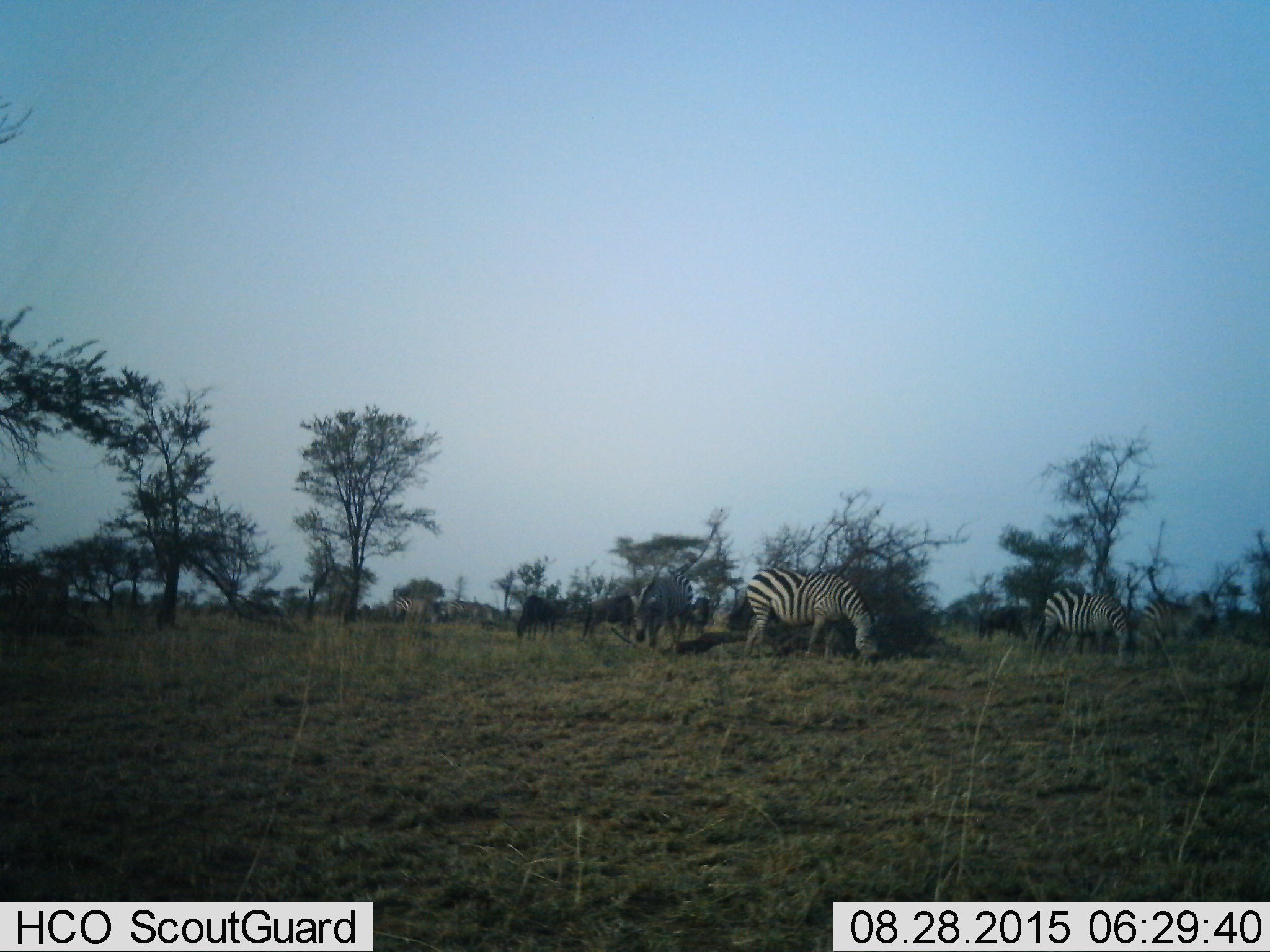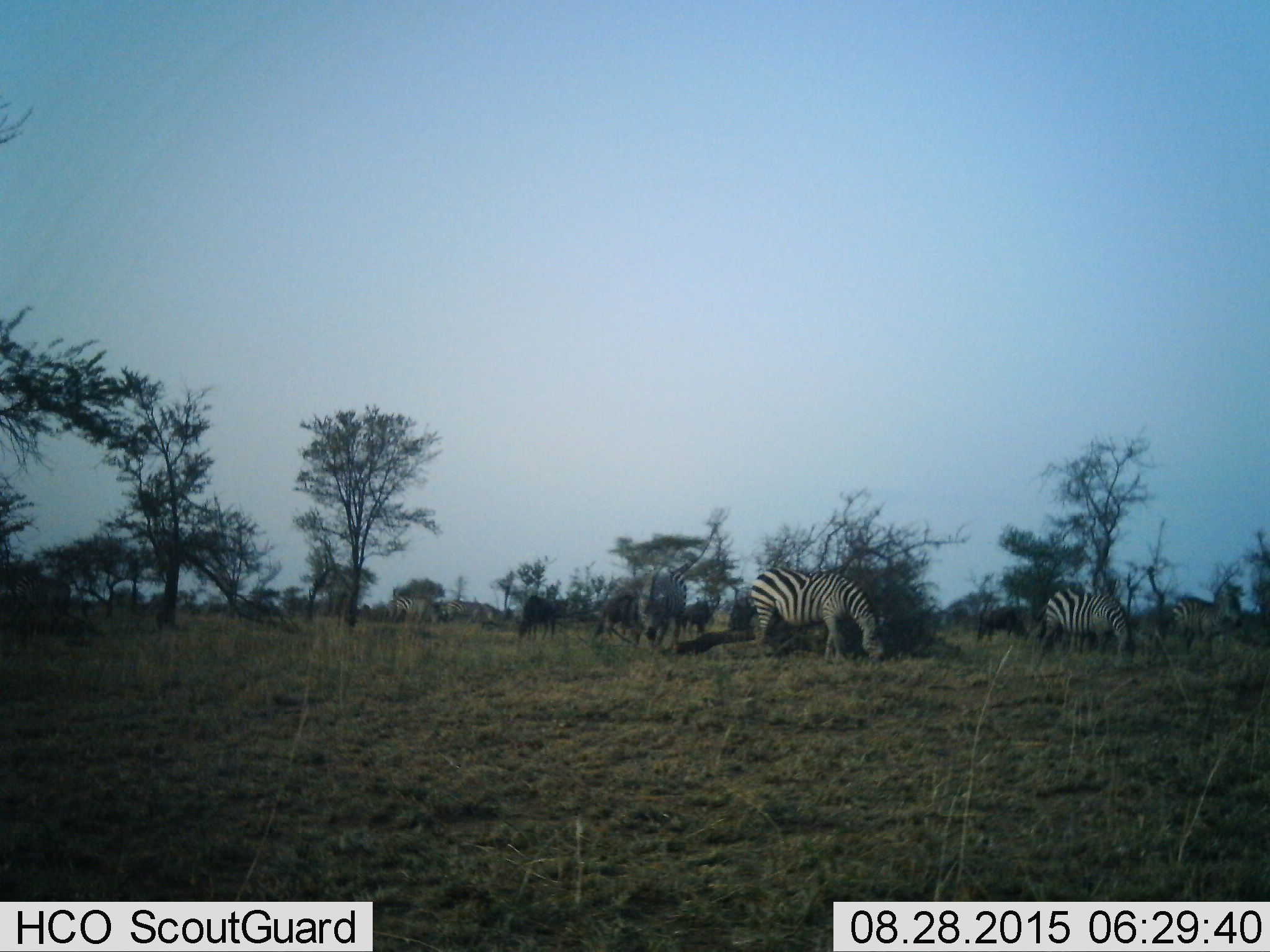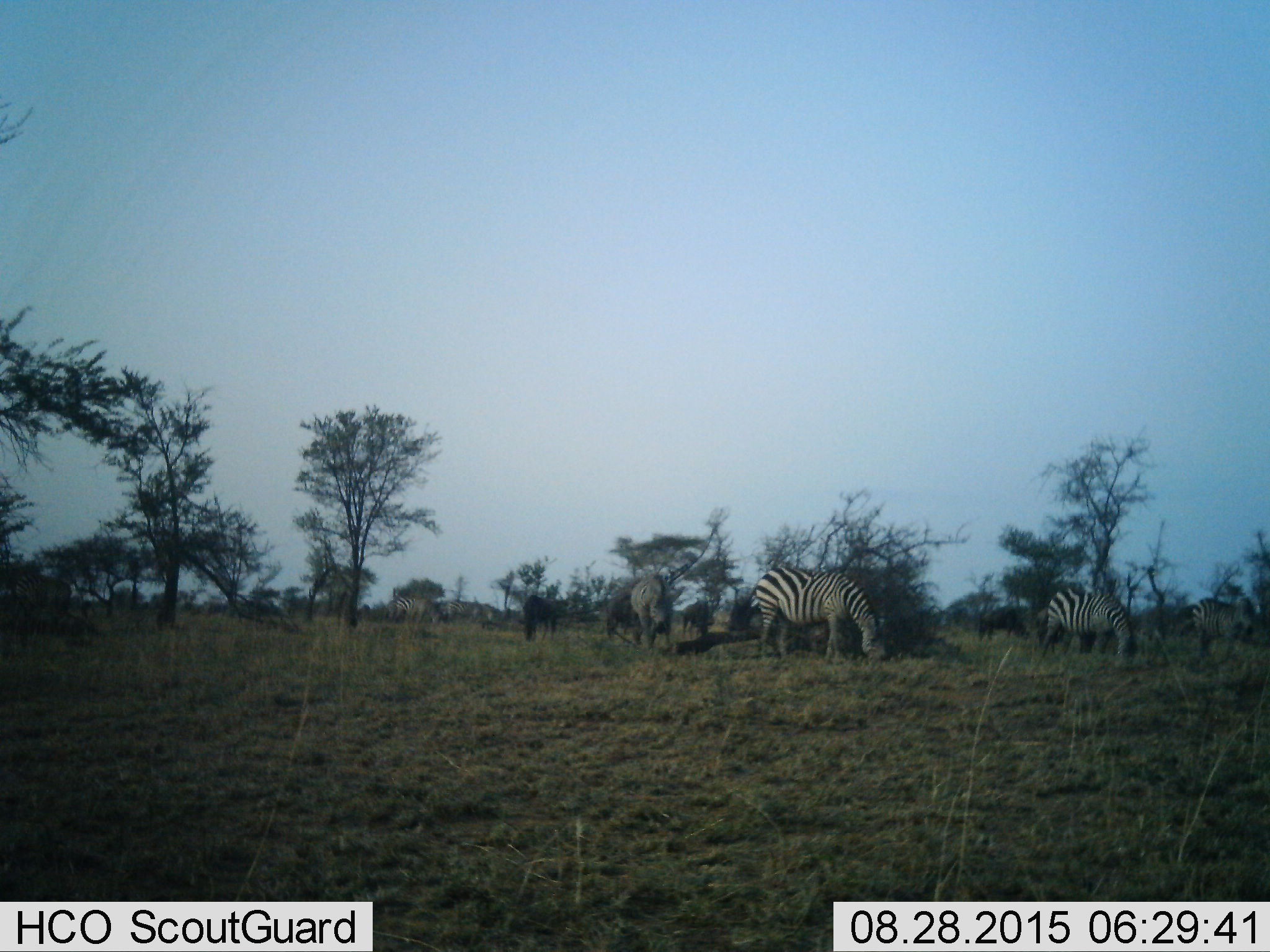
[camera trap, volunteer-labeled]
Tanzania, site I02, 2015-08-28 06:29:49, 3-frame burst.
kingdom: Animalia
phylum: Chordata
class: Mammalia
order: Artiodactyla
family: Bovidae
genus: Connochaetes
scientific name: Connochaetes taurinus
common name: blue wildebeest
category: wildebeest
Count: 5.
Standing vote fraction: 10%.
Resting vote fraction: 0%.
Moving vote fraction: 30%.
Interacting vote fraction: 0%.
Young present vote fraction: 0%.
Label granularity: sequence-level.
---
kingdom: Animalia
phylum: Chordata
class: Mammalia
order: Perissodactyla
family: Equidae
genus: Equus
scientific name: Equus quagga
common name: plains zebra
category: zebra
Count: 5.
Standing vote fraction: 17%.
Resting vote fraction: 0%.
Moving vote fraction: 25%.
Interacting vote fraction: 0%.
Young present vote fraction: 0%.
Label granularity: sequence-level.